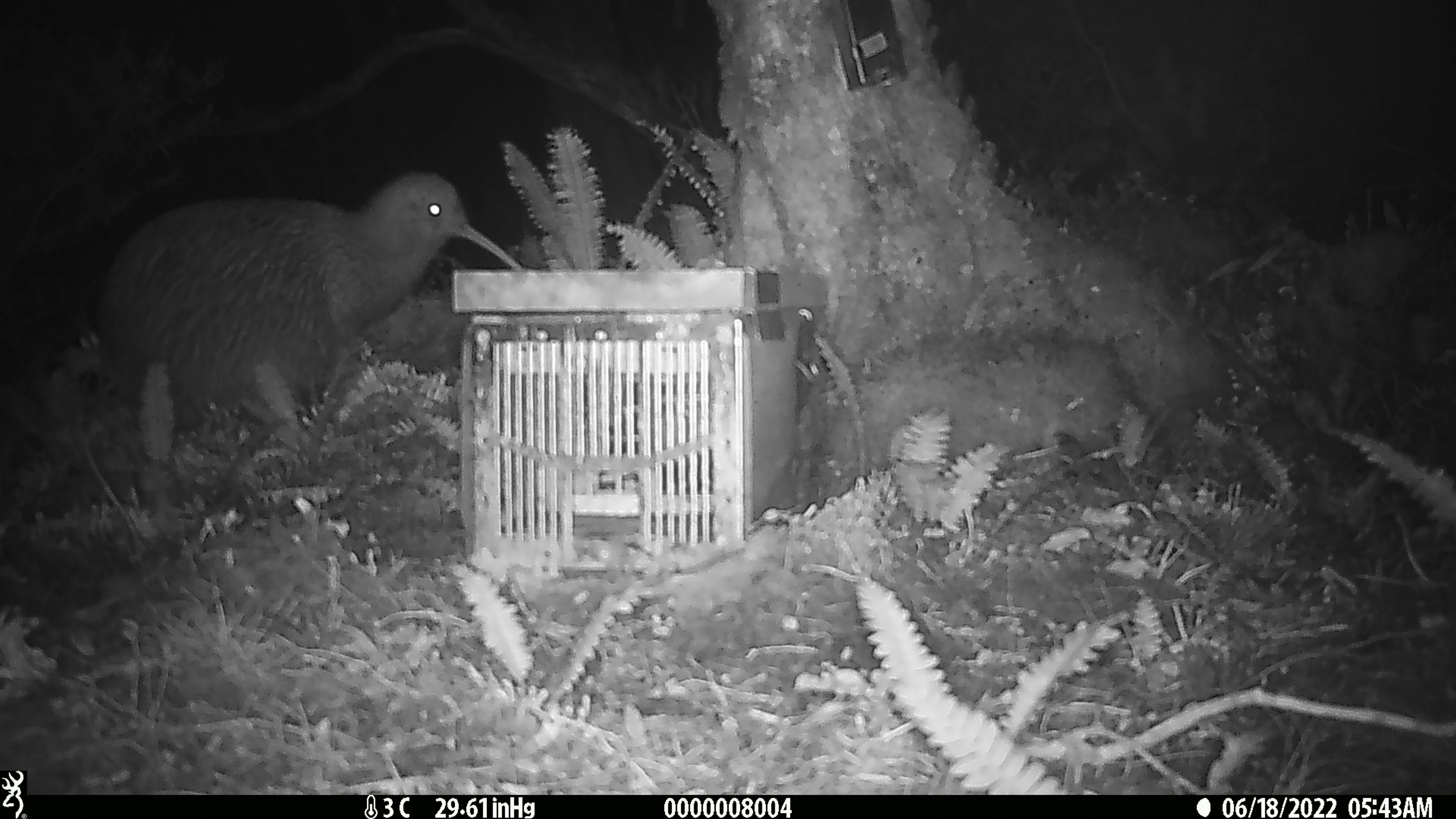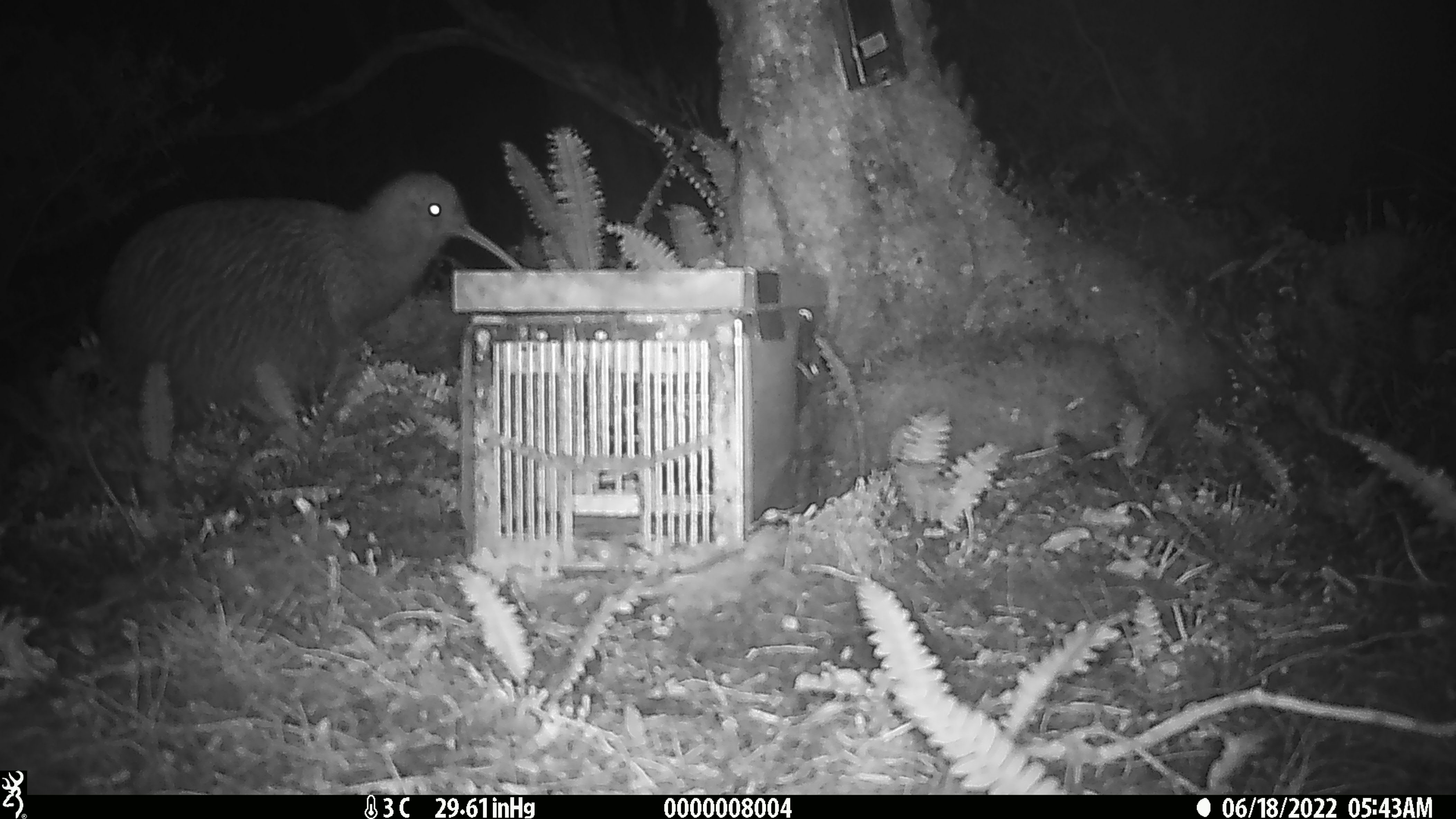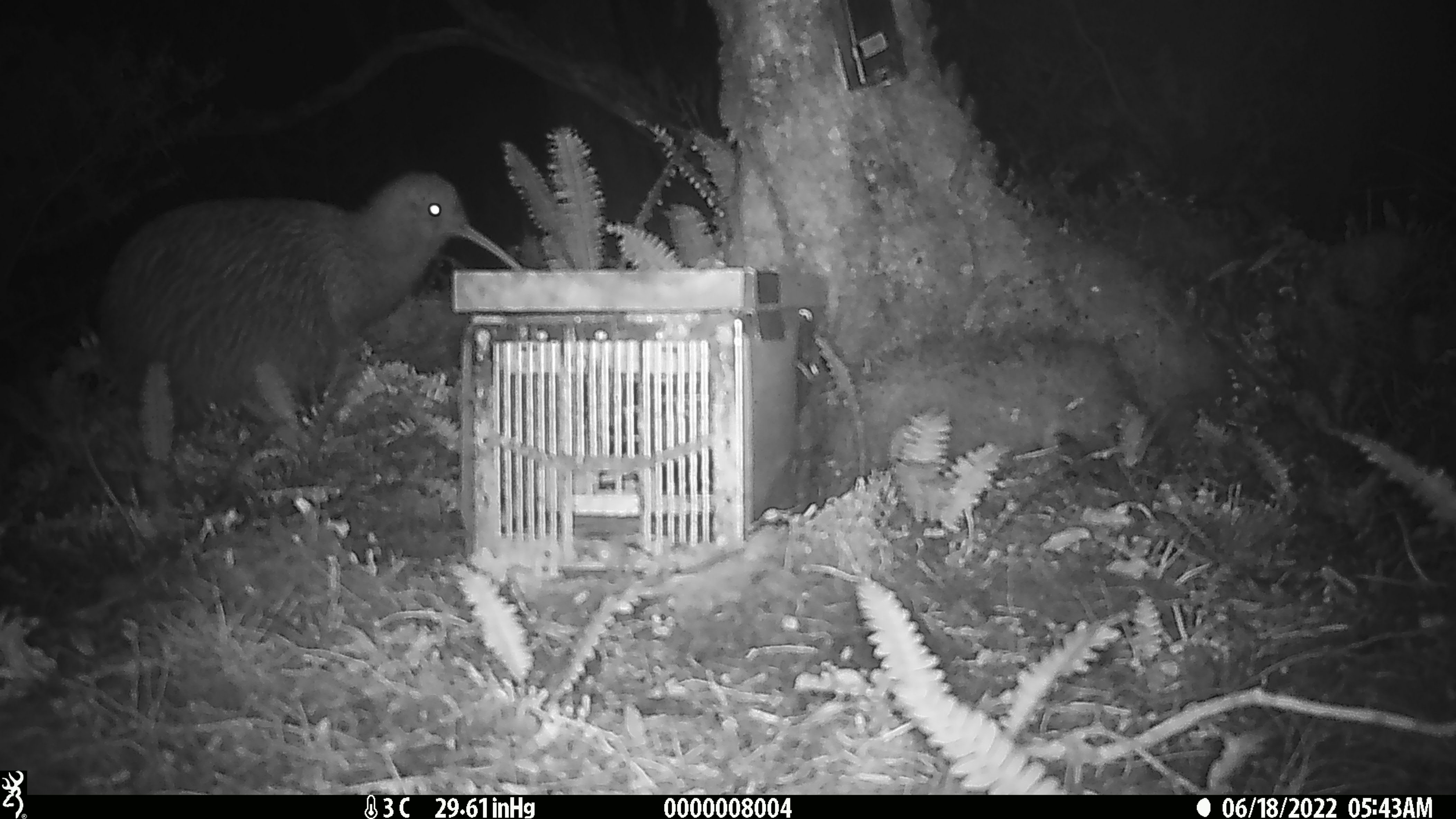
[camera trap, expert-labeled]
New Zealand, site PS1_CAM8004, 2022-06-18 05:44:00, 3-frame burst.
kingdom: Animalia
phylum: Chordata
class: Aves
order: Apterygiformes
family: Apterygidae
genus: Apteryx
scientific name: Apteryx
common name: kiwi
Kiwi (Apteryx).